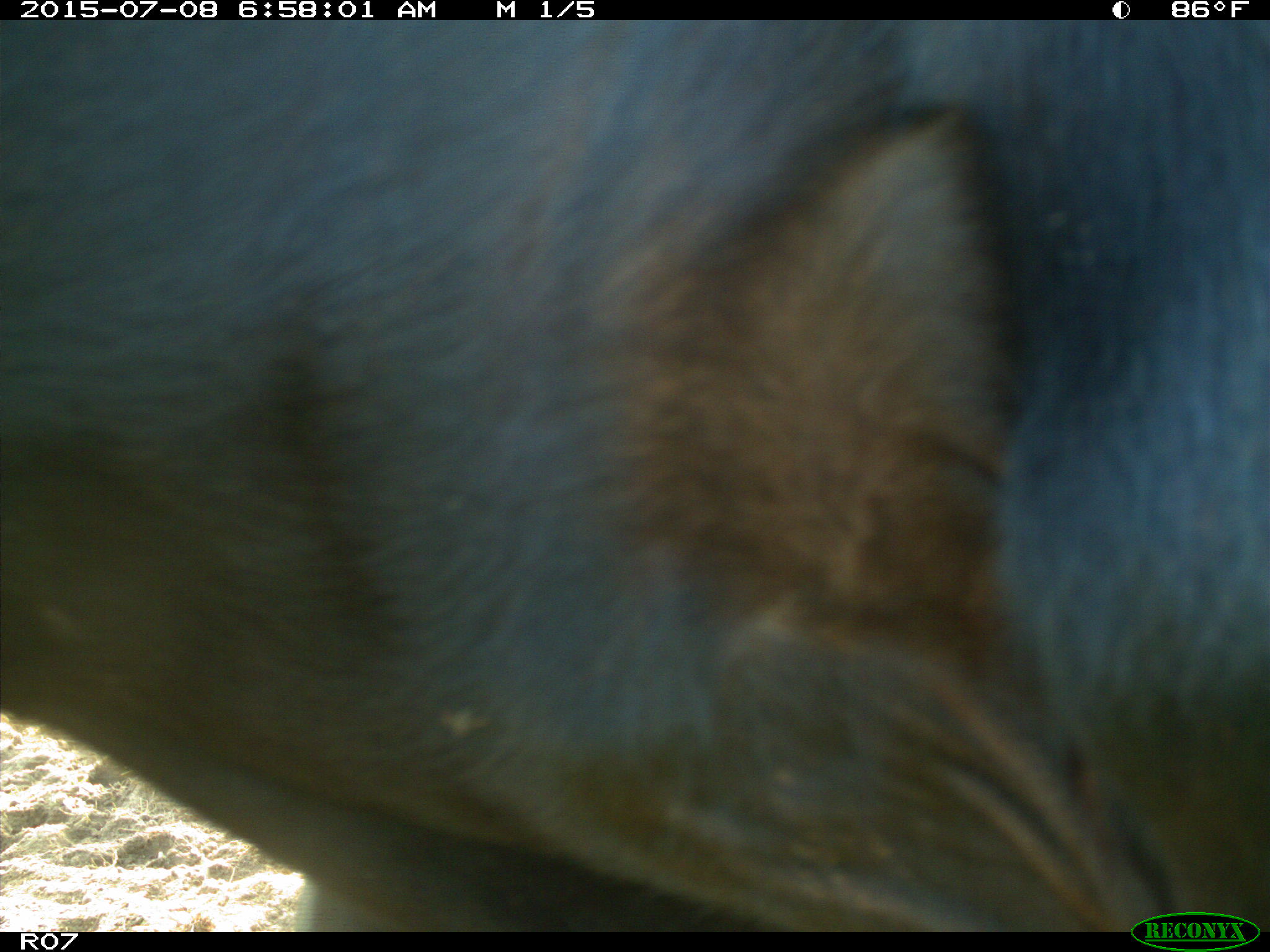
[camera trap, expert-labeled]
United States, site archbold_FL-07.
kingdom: Animalia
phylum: Chordata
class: Mammalia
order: Artiodactyla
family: Bovidae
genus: Bos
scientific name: Bos taurus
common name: domestic cow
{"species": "Bos taurus (domestic cow)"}